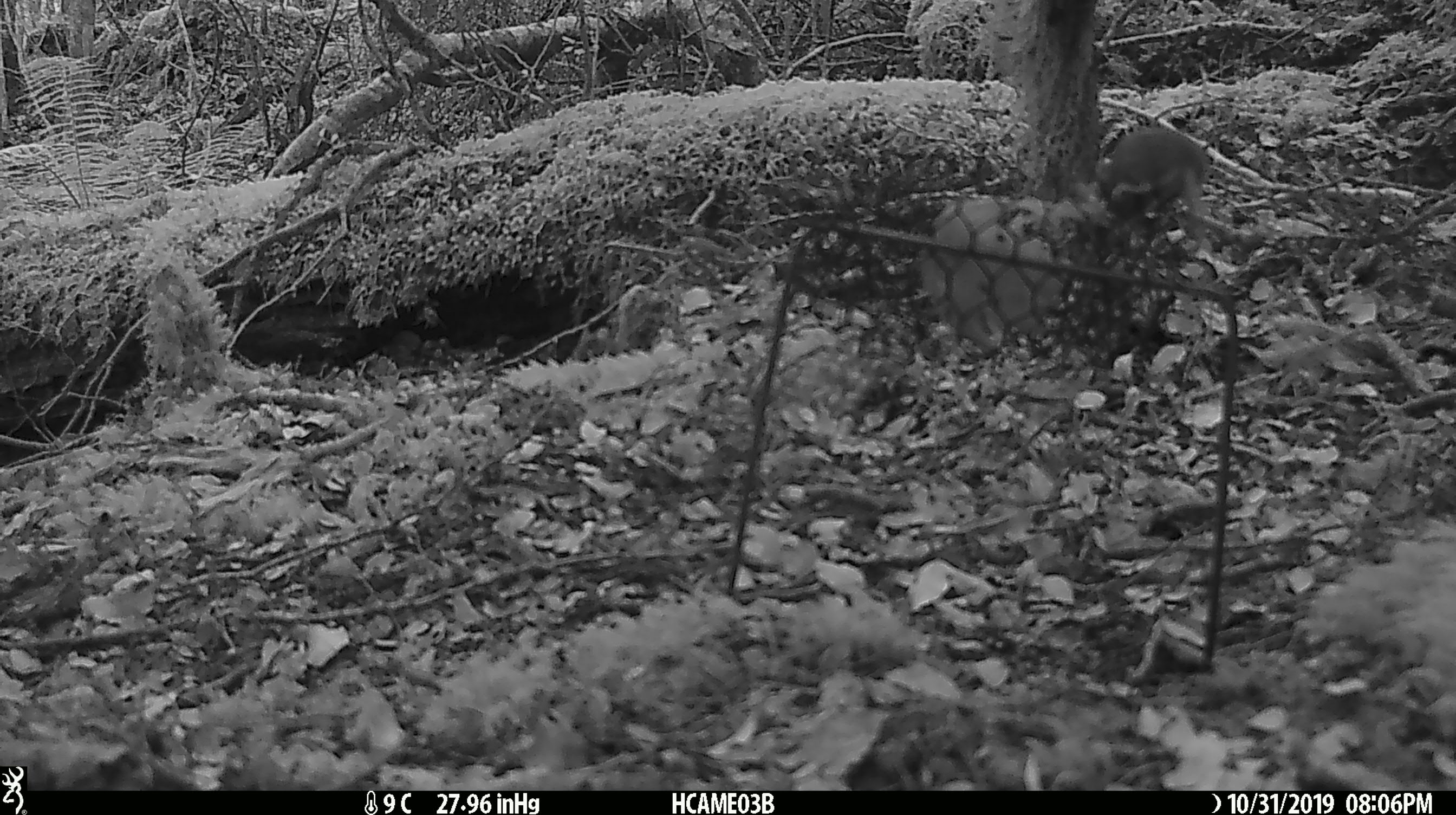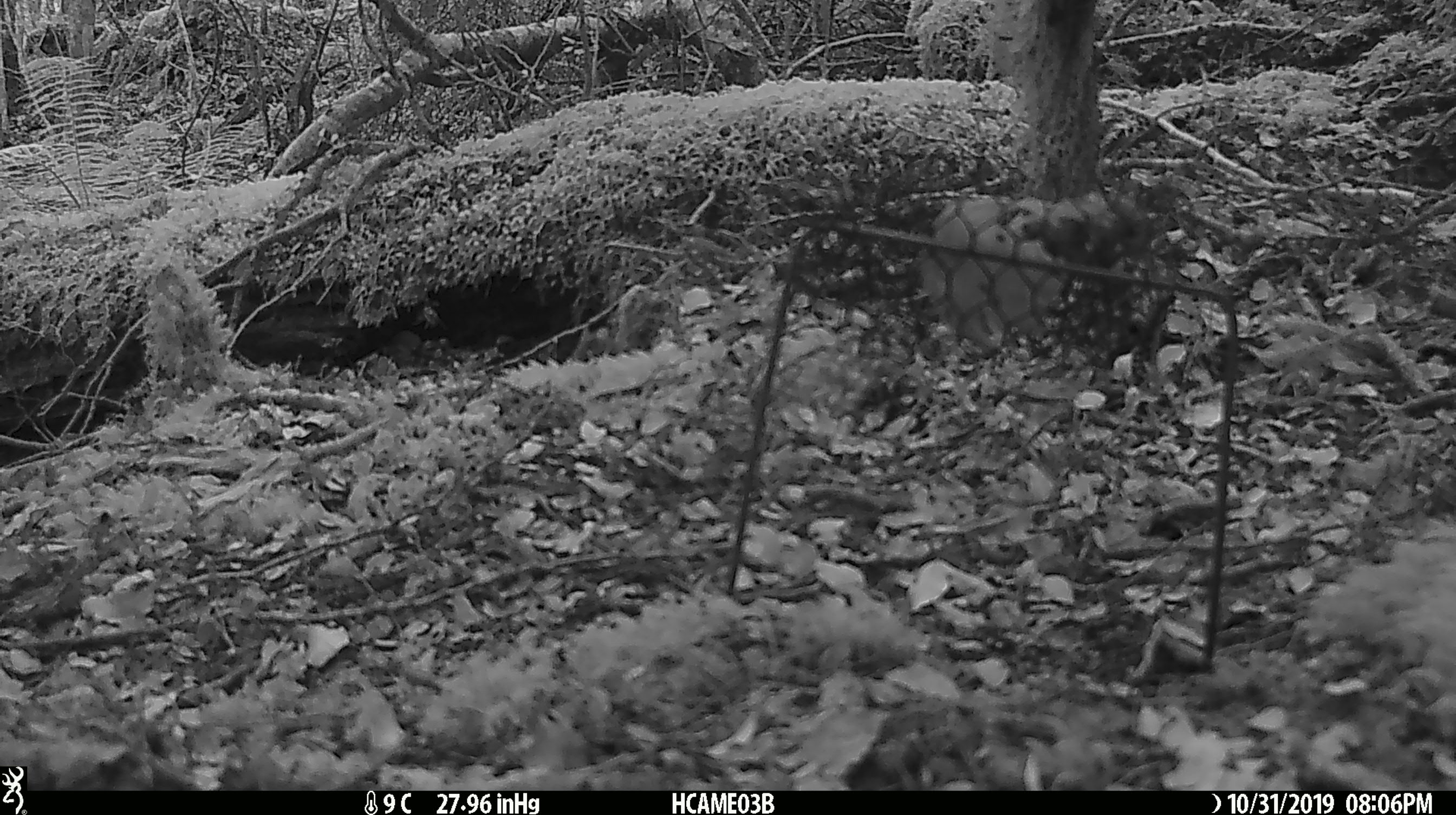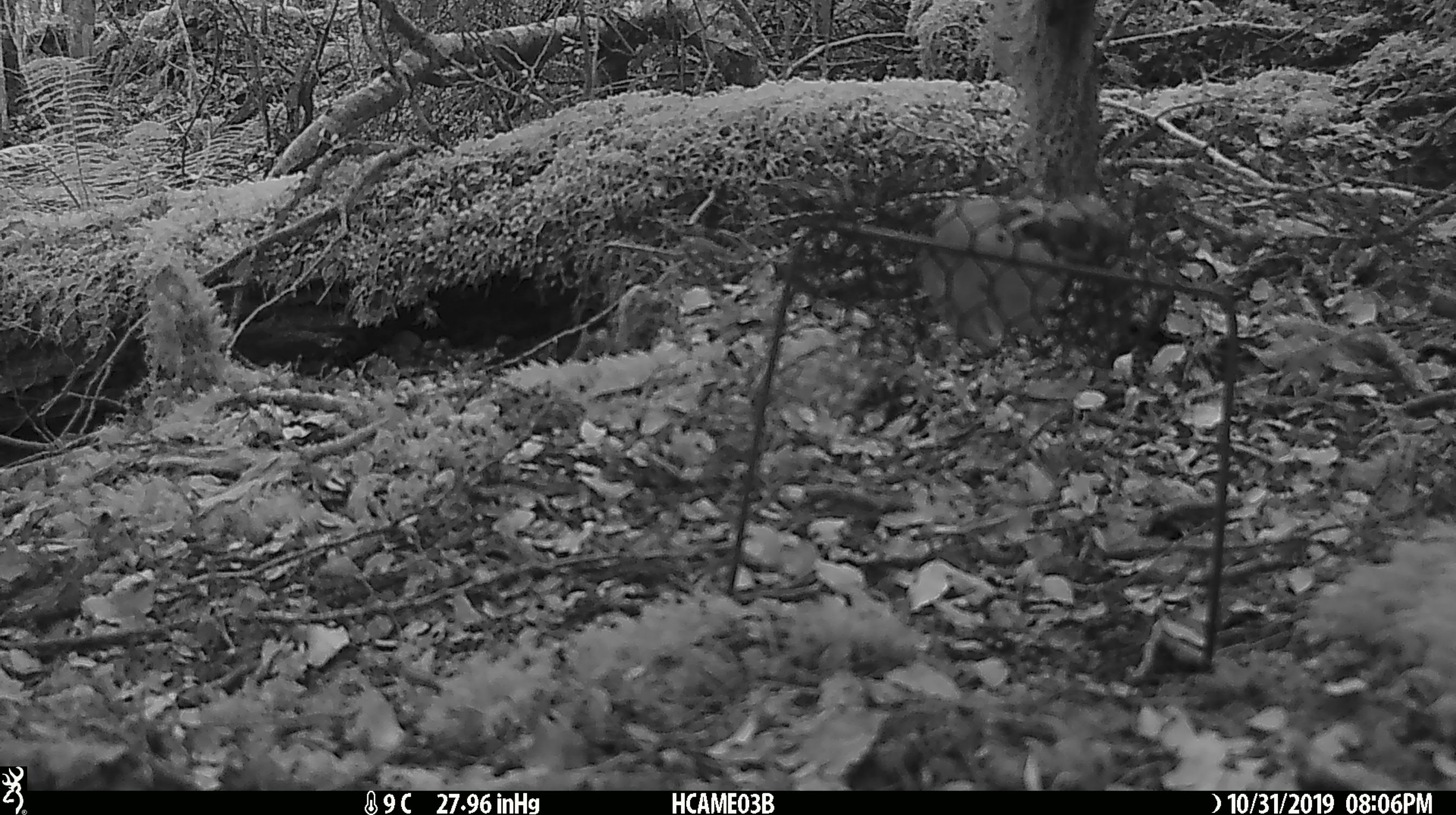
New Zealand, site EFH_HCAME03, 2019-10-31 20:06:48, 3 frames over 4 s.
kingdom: Animalia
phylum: Chordata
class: Mammalia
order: Rodentia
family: Muridae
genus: Mus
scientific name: Mus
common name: mouse